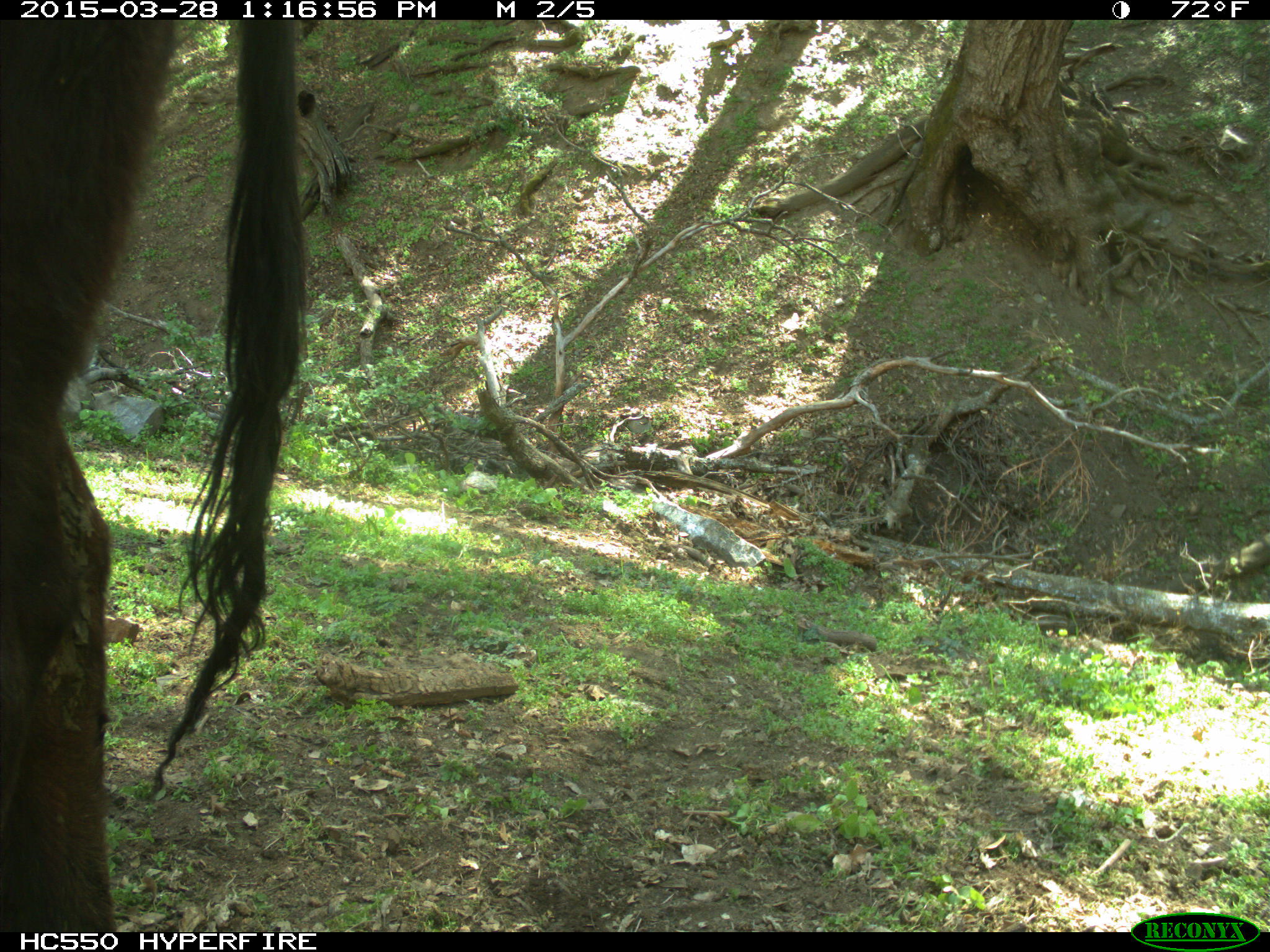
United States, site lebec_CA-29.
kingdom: Animalia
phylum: Chordata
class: Mammalia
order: Artiodactyla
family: Bovidae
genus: Bos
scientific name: Bos taurus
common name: domestic cow